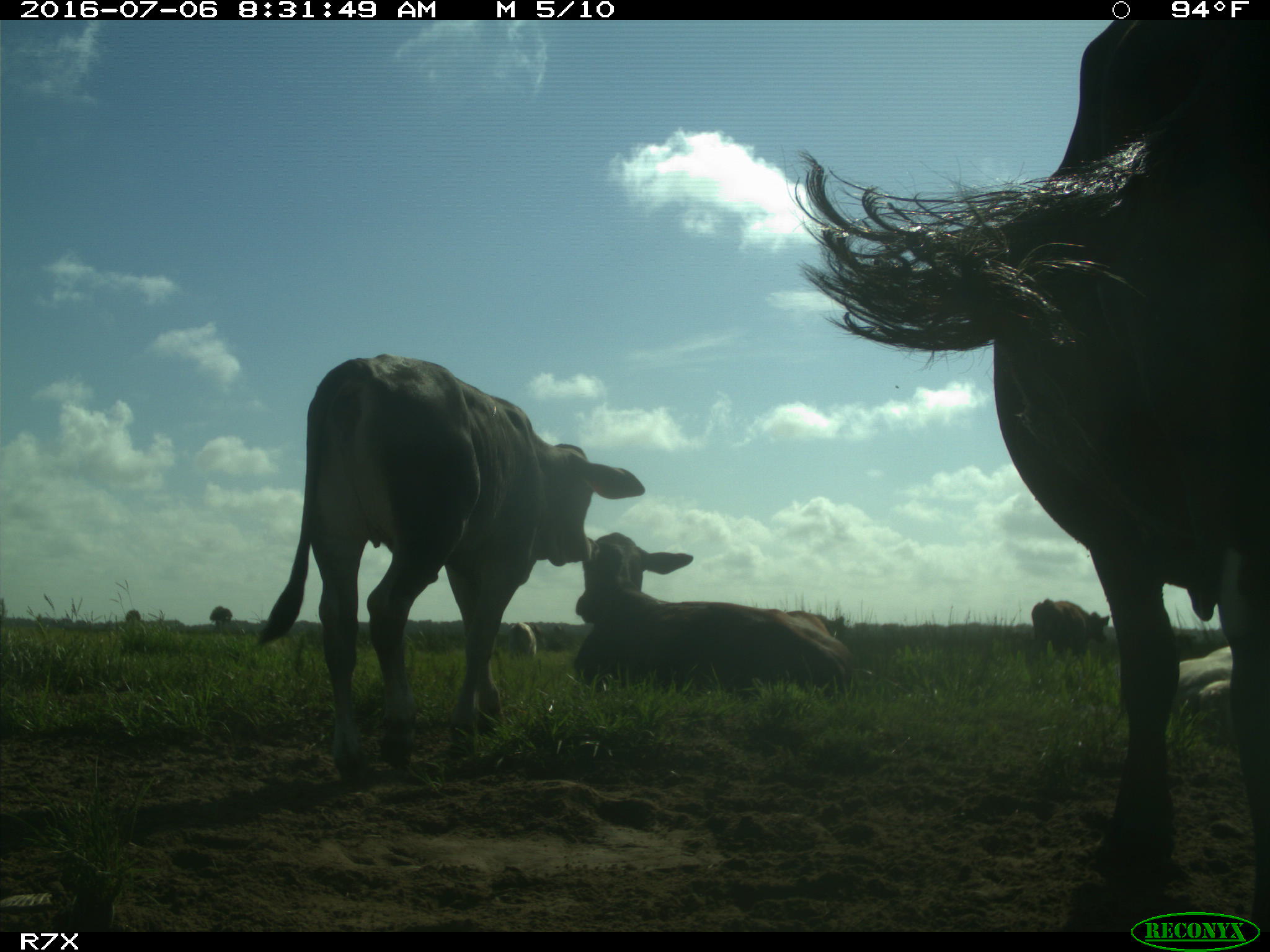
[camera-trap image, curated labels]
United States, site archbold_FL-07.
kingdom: Animalia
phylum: Chordata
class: Mammalia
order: Artiodactyla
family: Bovidae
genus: Bos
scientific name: Bos taurus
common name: domestic cow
Bos taurus (domestic cow).